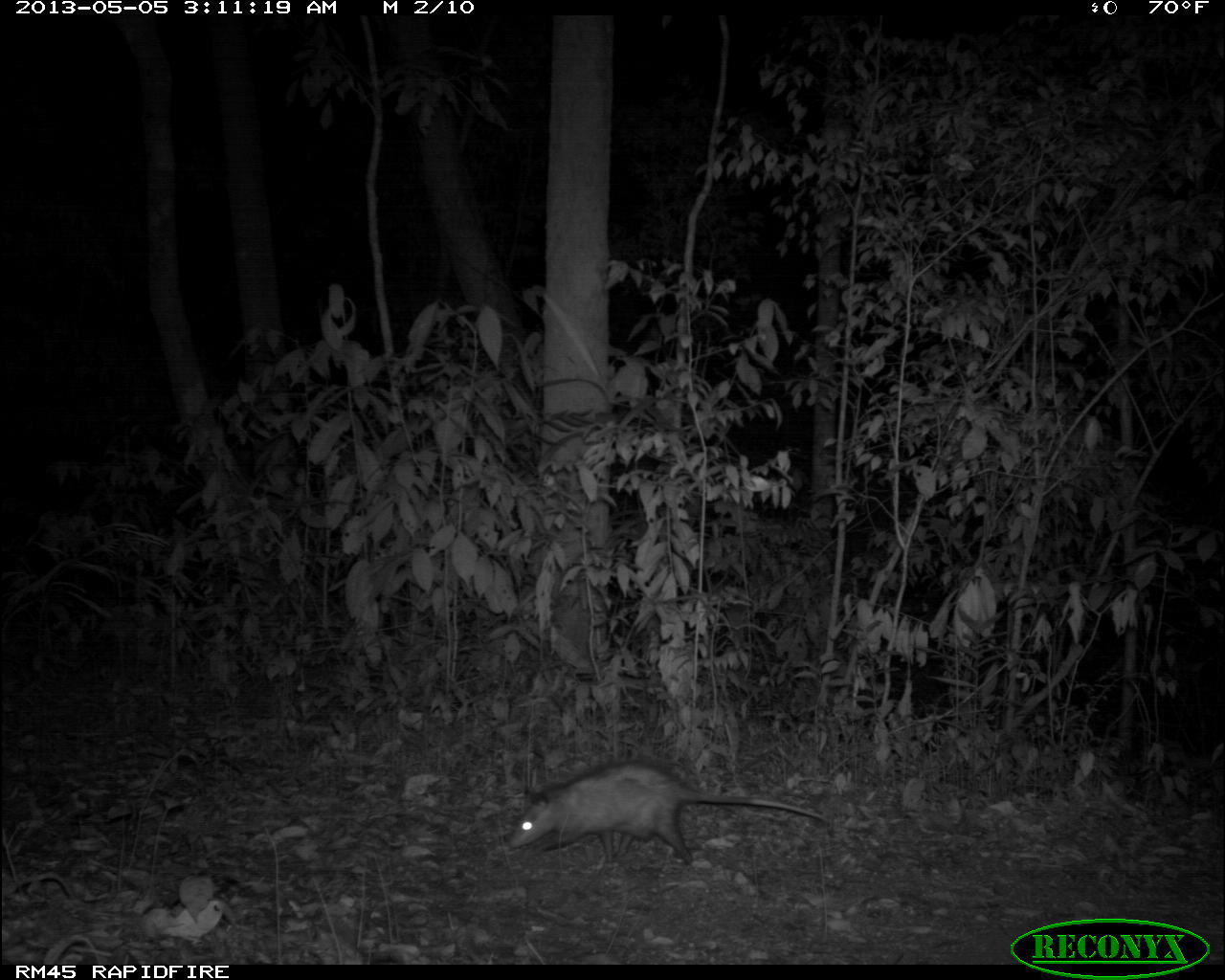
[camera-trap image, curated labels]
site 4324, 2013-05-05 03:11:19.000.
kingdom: Animalia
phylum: Chordata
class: Mammalia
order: Didelphimorphia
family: Didelphidae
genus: Didelphis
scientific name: Didelphis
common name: american opossums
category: didelphis sp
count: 1